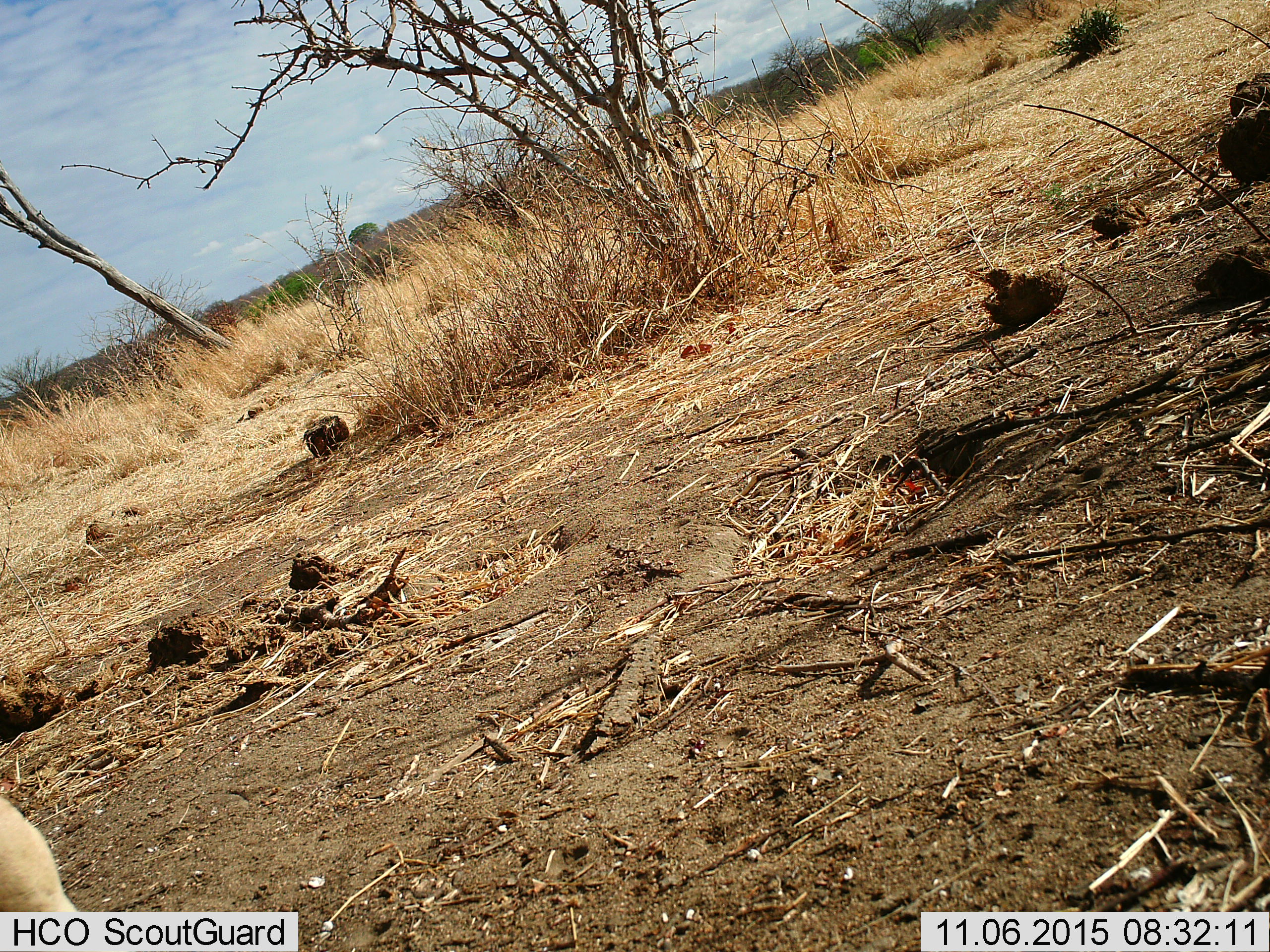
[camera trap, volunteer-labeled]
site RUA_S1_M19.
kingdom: Animalia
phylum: Chordata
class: Mammalia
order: Artiodactyla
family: Bovidae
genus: Eudorcas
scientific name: Eudorcas thomsonii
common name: thomson's gazelle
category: gazellethomsons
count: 1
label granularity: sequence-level